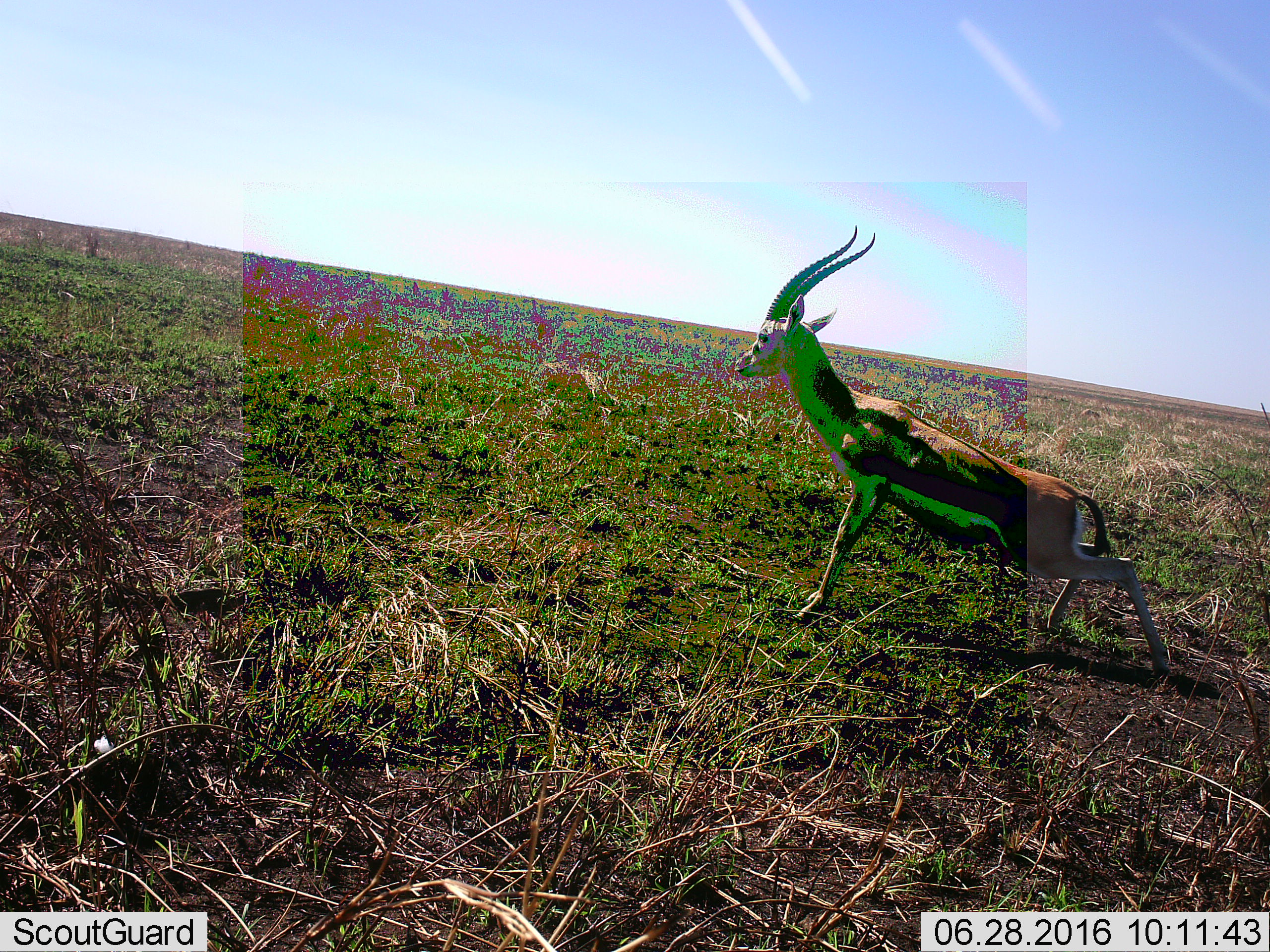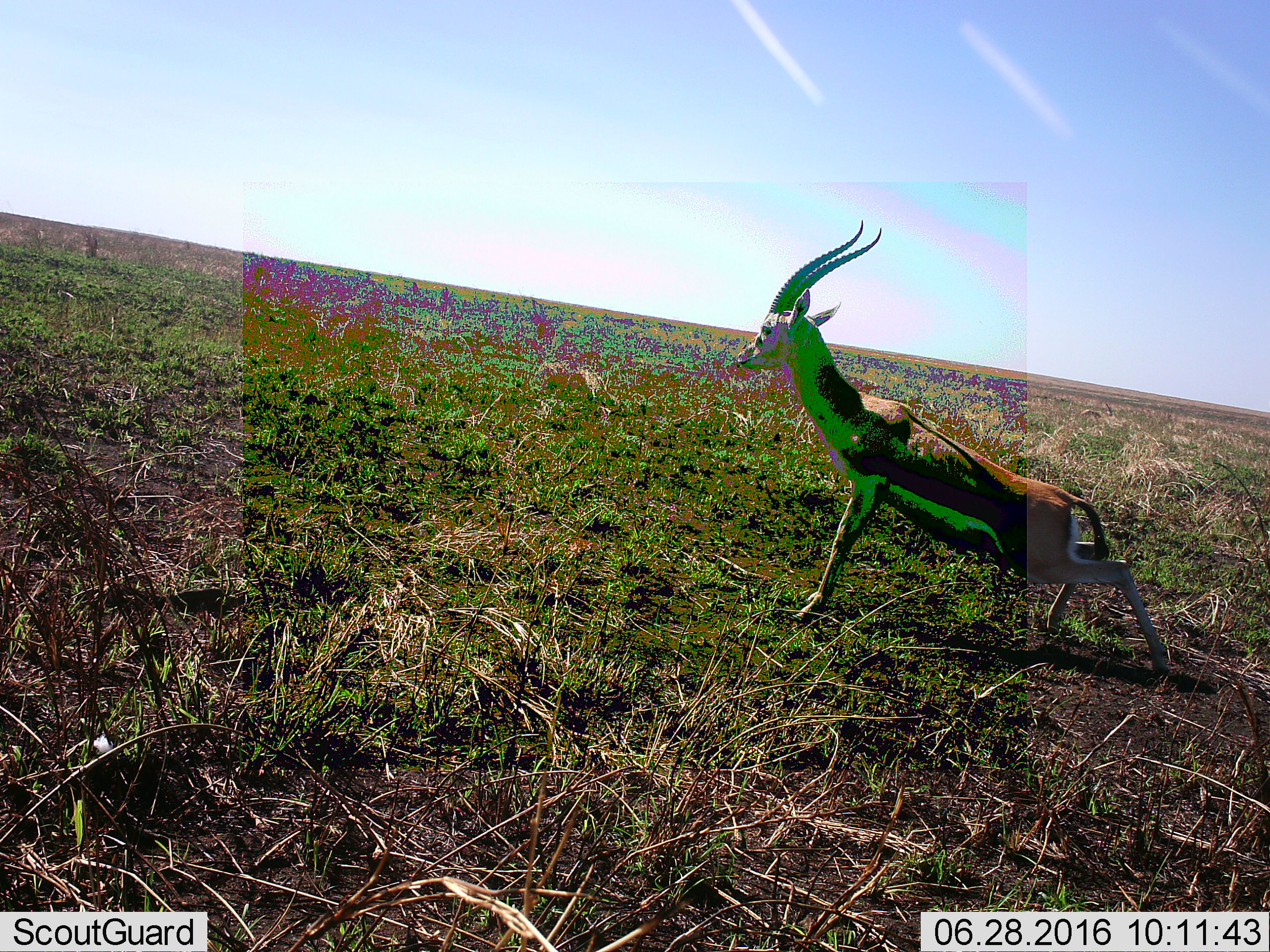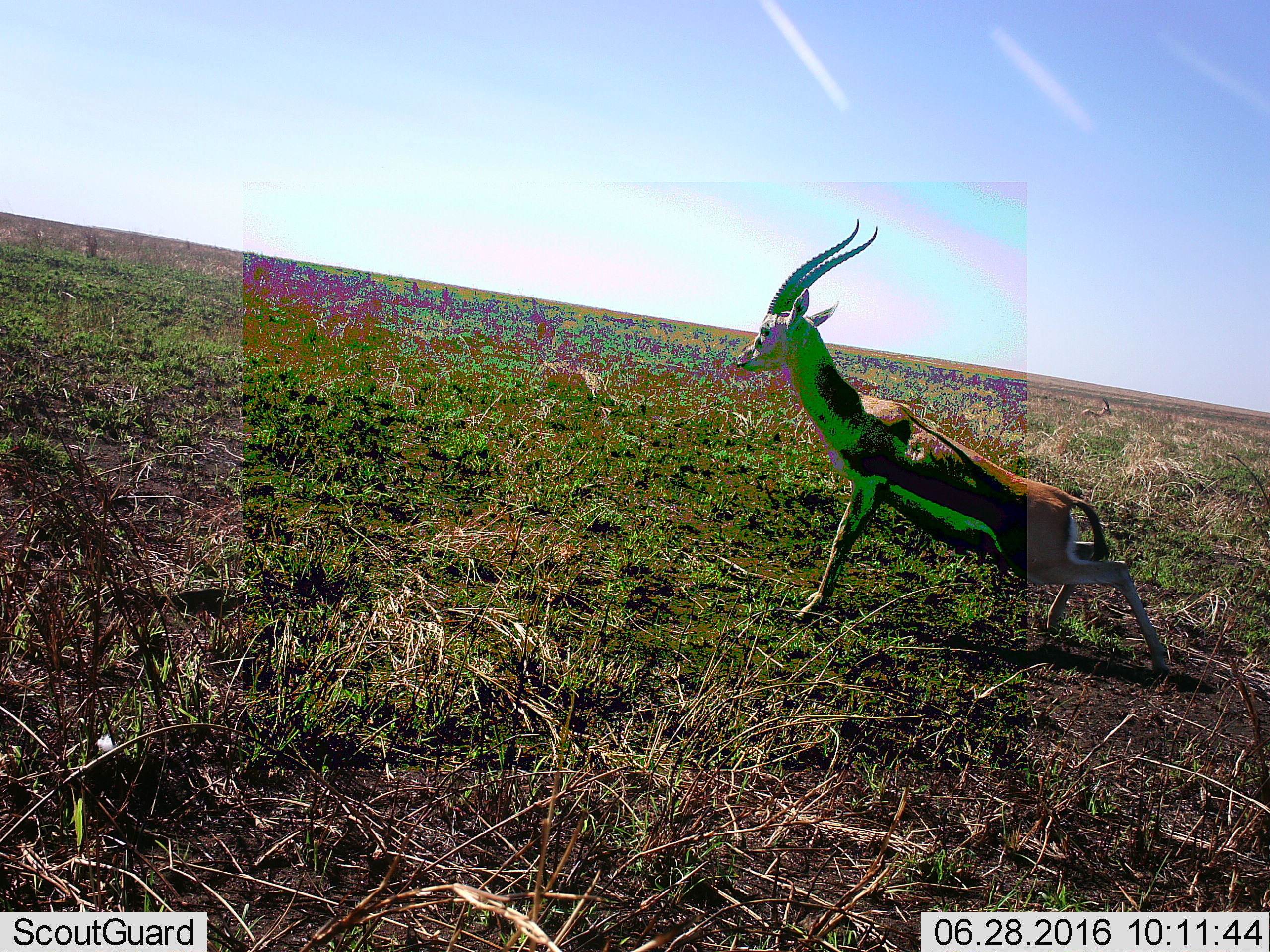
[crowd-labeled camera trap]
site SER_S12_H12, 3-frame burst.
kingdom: Animalia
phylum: Chordata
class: Mammalia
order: Artiodactyla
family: Bovidae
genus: Eudorcas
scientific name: Eudorcas thomsonii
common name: thomson's gazelle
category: gazellethomsons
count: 1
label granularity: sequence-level